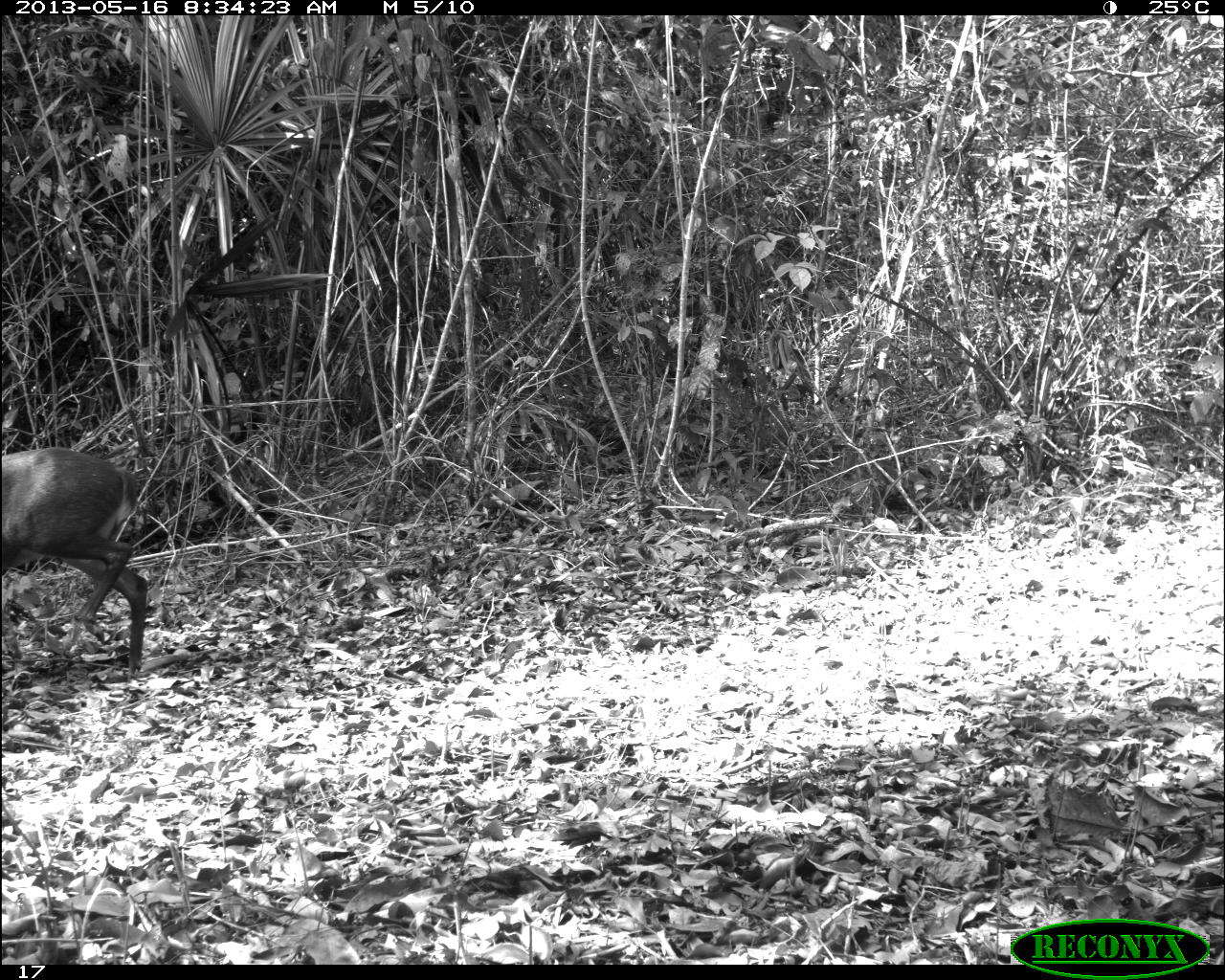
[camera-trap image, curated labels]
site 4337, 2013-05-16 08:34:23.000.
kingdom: Animalia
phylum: Chordata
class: Mammalia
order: Artiodactyla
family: Cervidae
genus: Mazama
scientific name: Mazama temama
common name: central american red brocket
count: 1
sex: male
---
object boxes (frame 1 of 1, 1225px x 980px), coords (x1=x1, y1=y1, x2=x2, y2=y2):
mazama temama: (x1=0, y1=443, x2=150, y2=683)